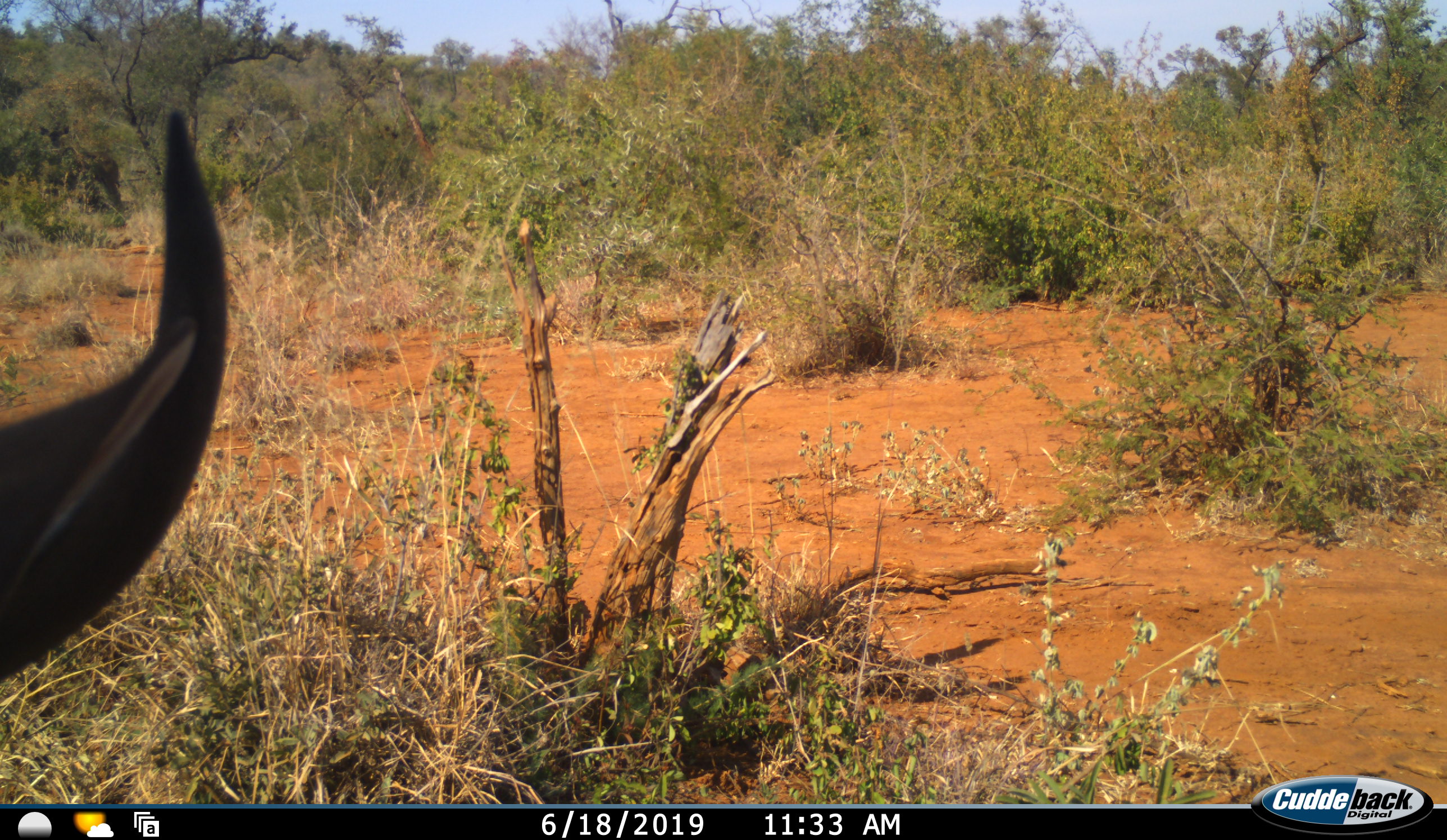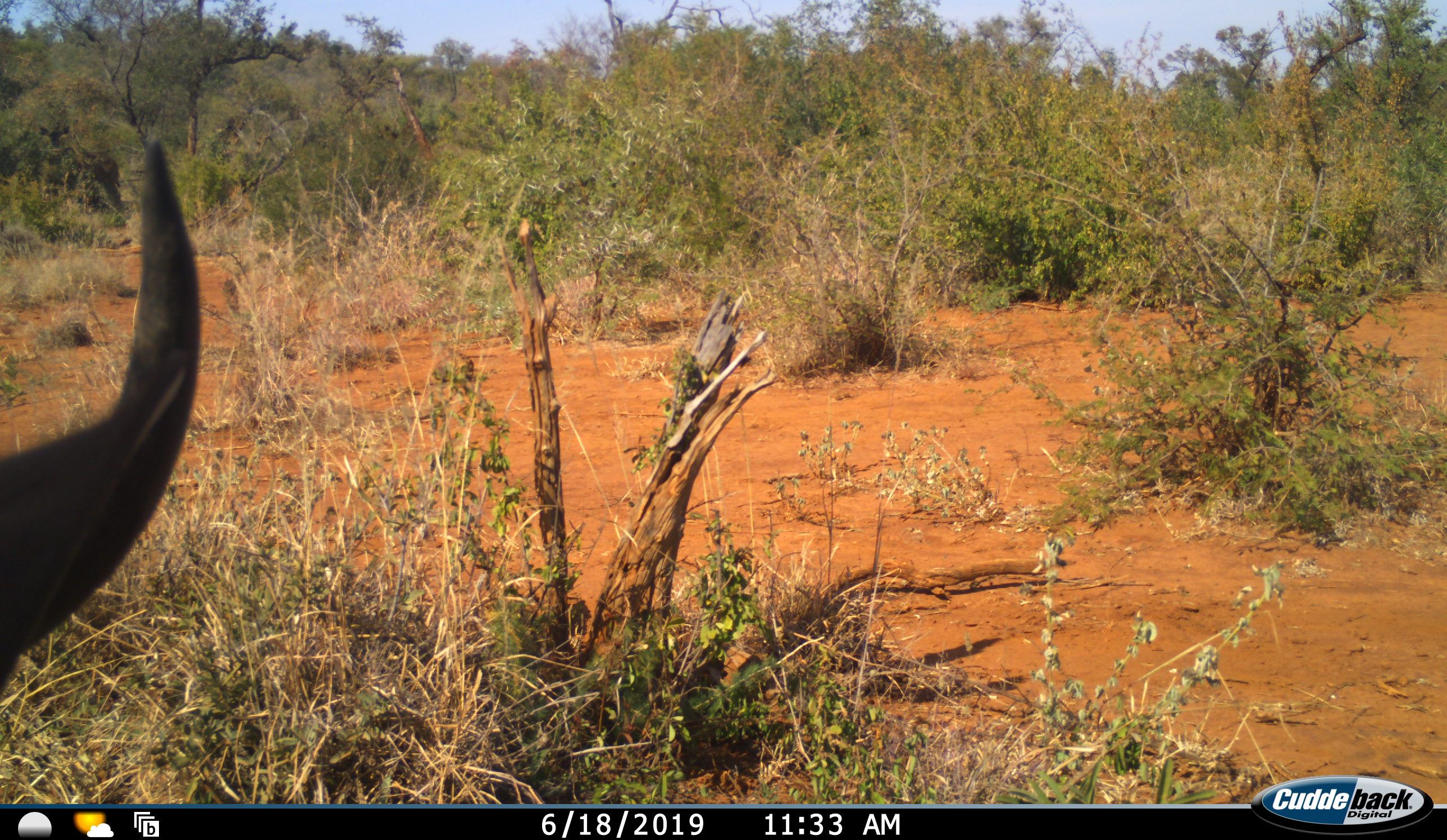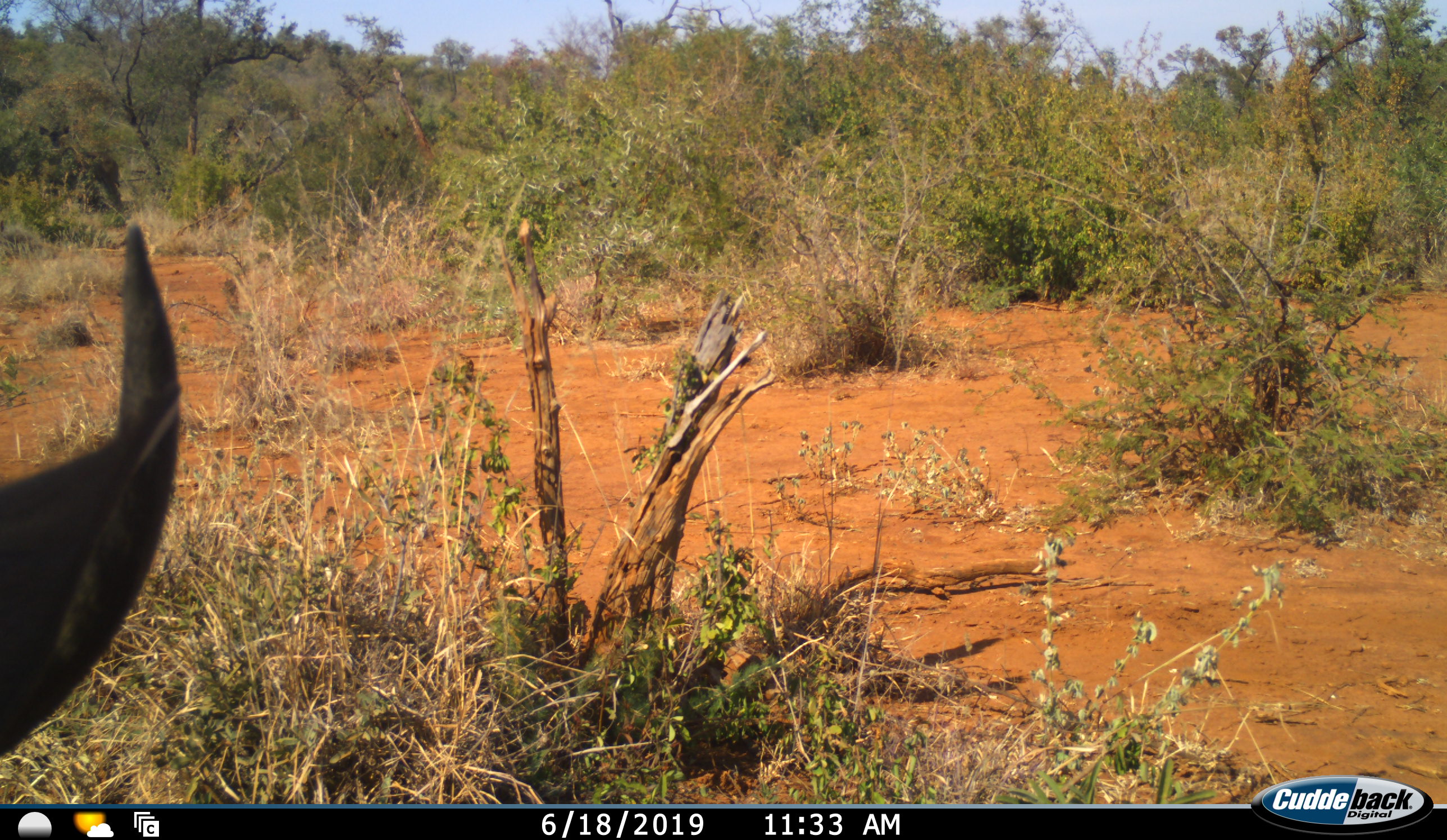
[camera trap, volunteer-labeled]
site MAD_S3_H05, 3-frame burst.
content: unidentified animal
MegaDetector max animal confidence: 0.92